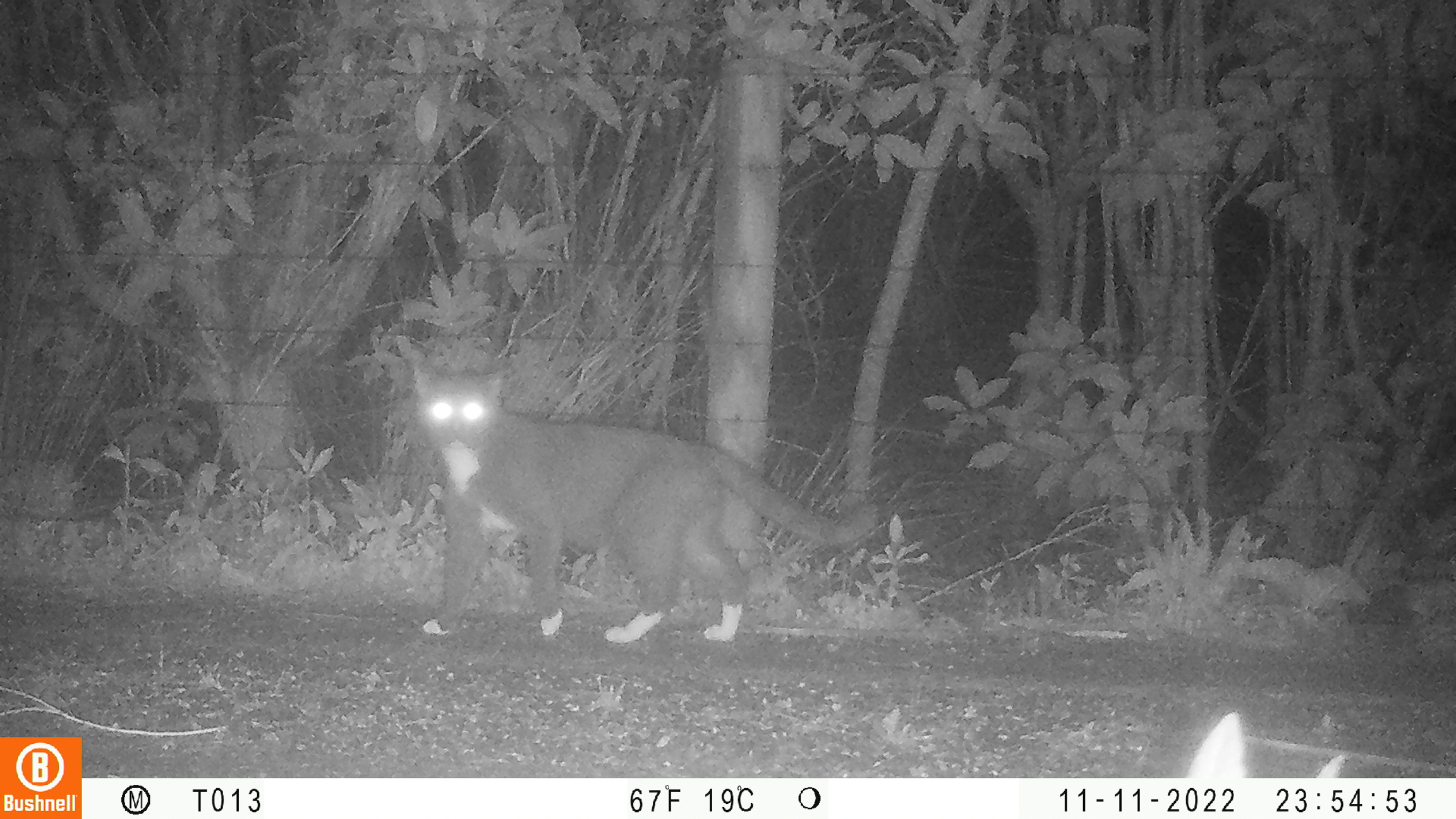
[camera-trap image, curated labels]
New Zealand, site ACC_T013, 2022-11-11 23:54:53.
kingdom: Animalia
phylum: Chordata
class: Mammalia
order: Carnivora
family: Felidae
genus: Felis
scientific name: Felis catus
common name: domestic cat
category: cat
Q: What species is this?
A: Cat (domestic cat) (Felis catus).